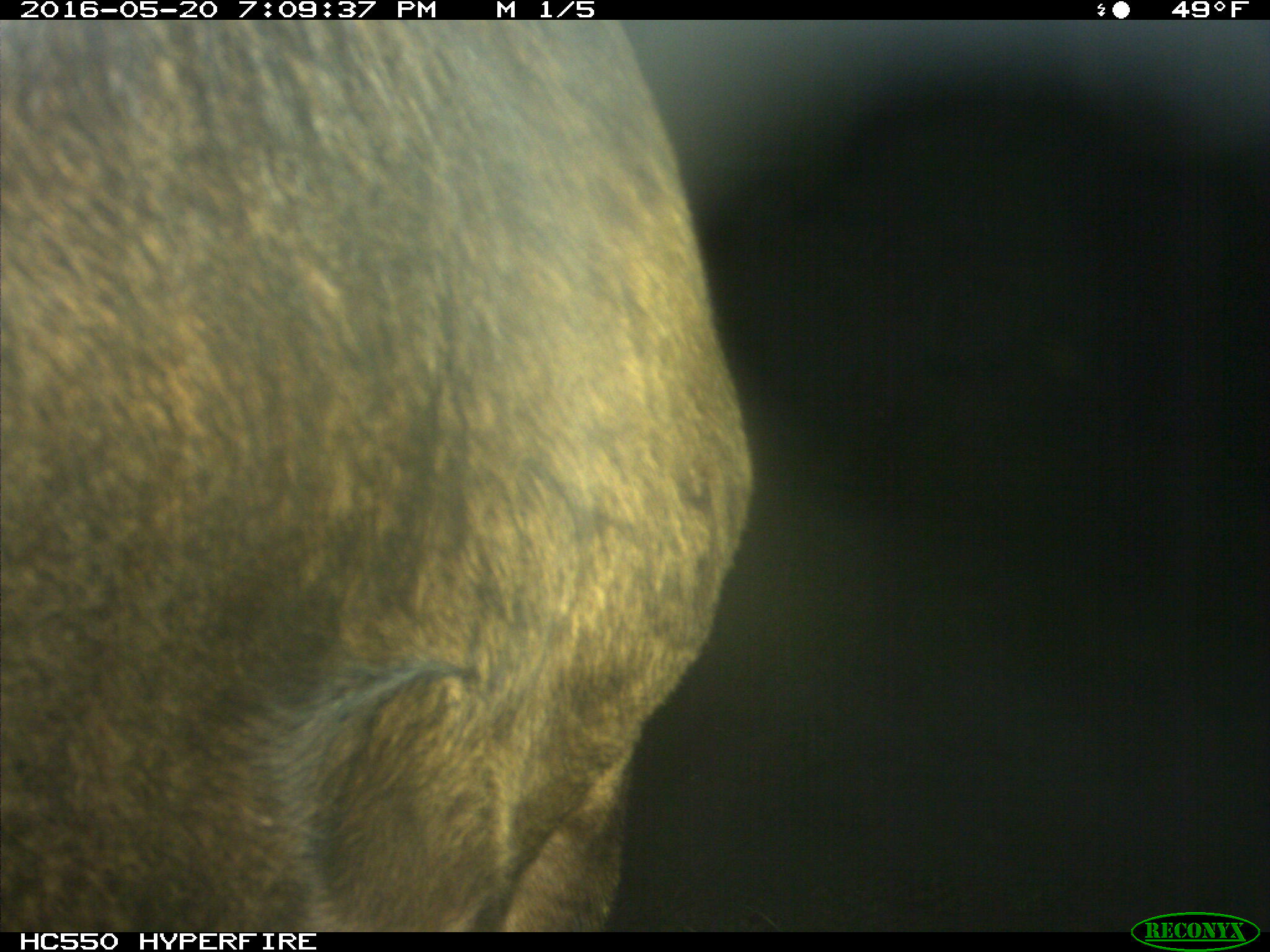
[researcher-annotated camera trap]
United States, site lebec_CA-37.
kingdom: Animalia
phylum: Chordata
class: Mammalia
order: Artiodactyla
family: Bovidae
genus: Bos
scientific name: Bos taurus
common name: domestic cow